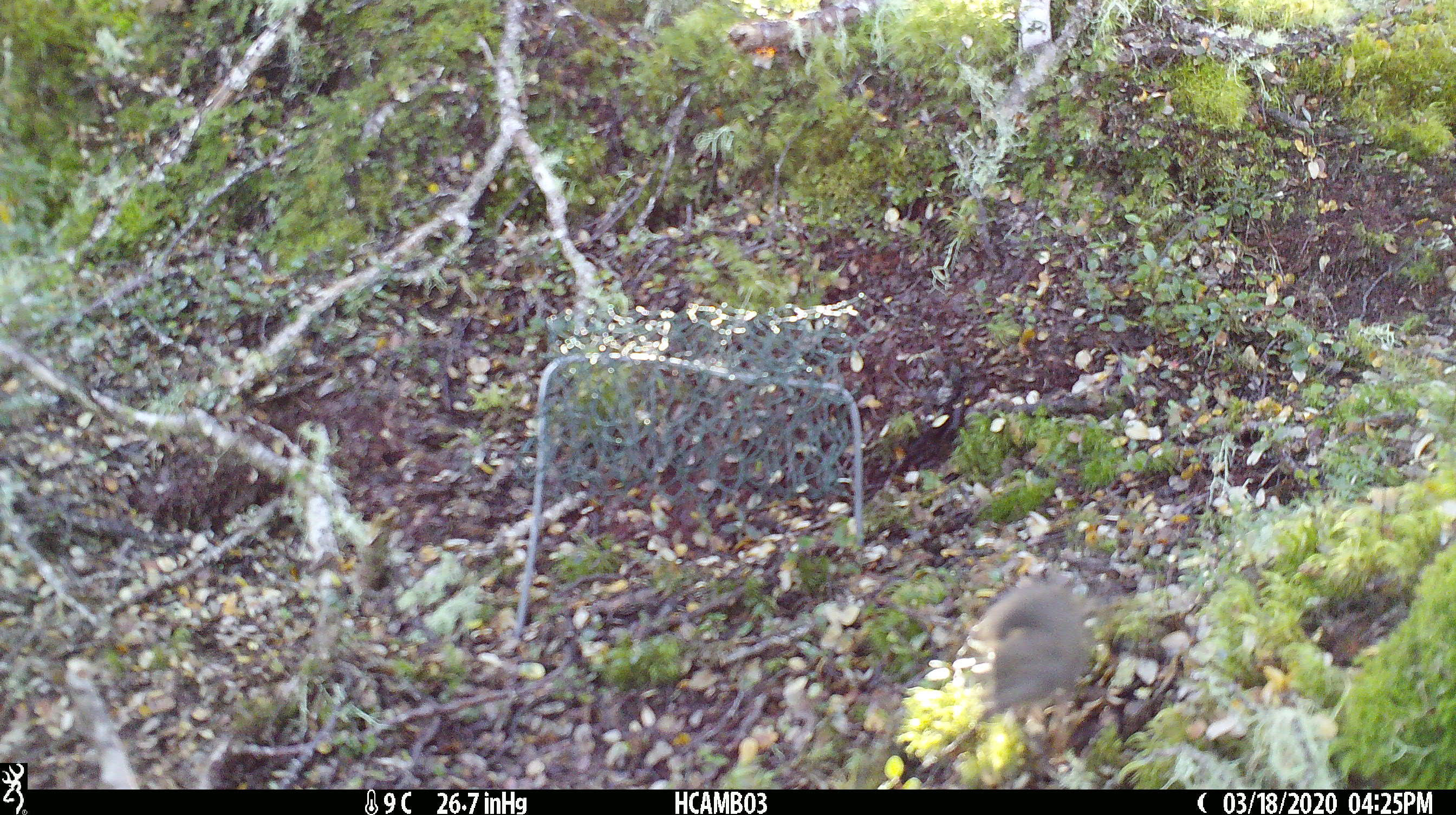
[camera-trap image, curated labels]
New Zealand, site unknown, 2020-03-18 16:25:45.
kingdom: Animalia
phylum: Chordata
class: Mammalia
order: Rodentia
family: Muridae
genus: Mus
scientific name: Mus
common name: mouse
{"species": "mouse (Mus)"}